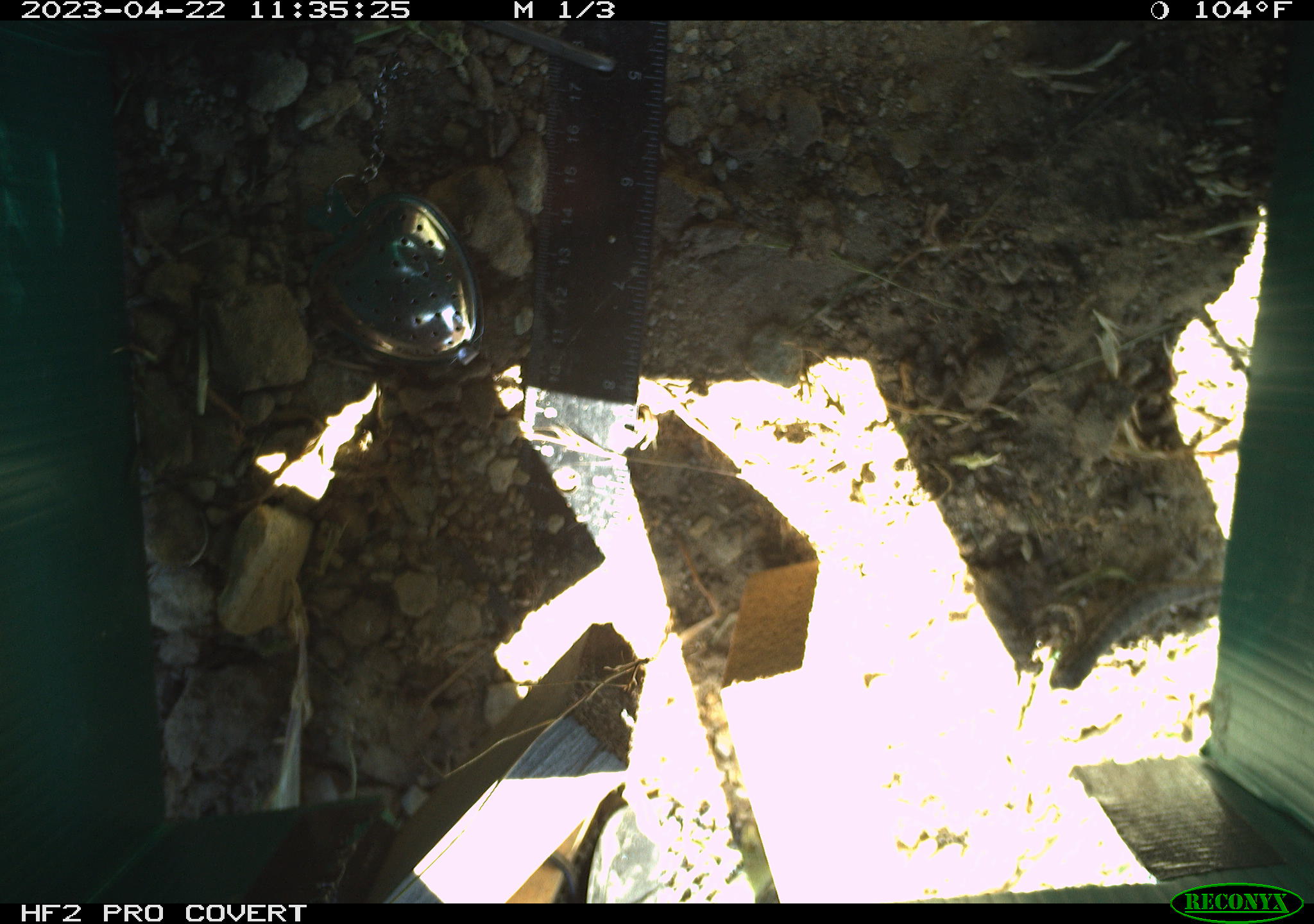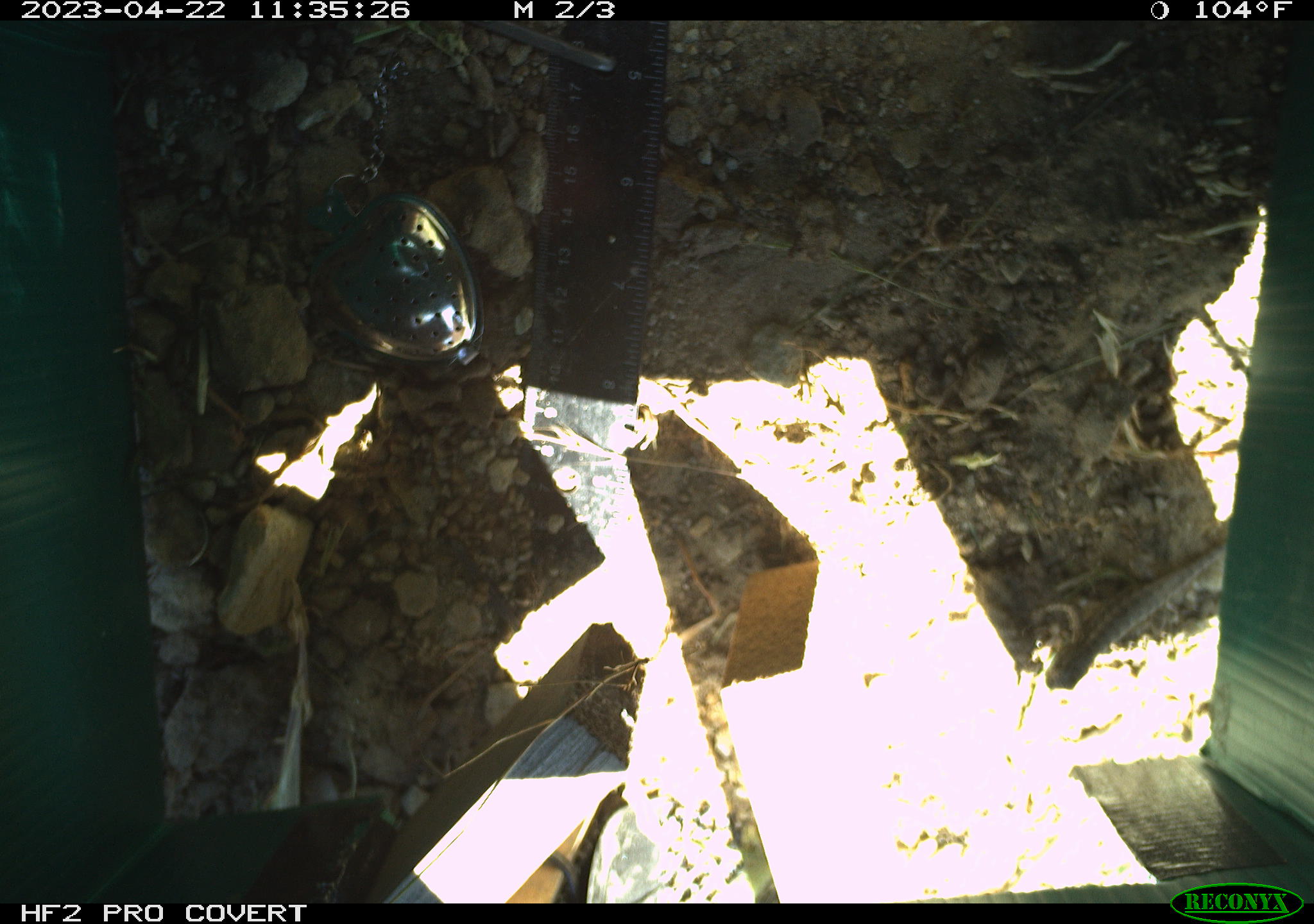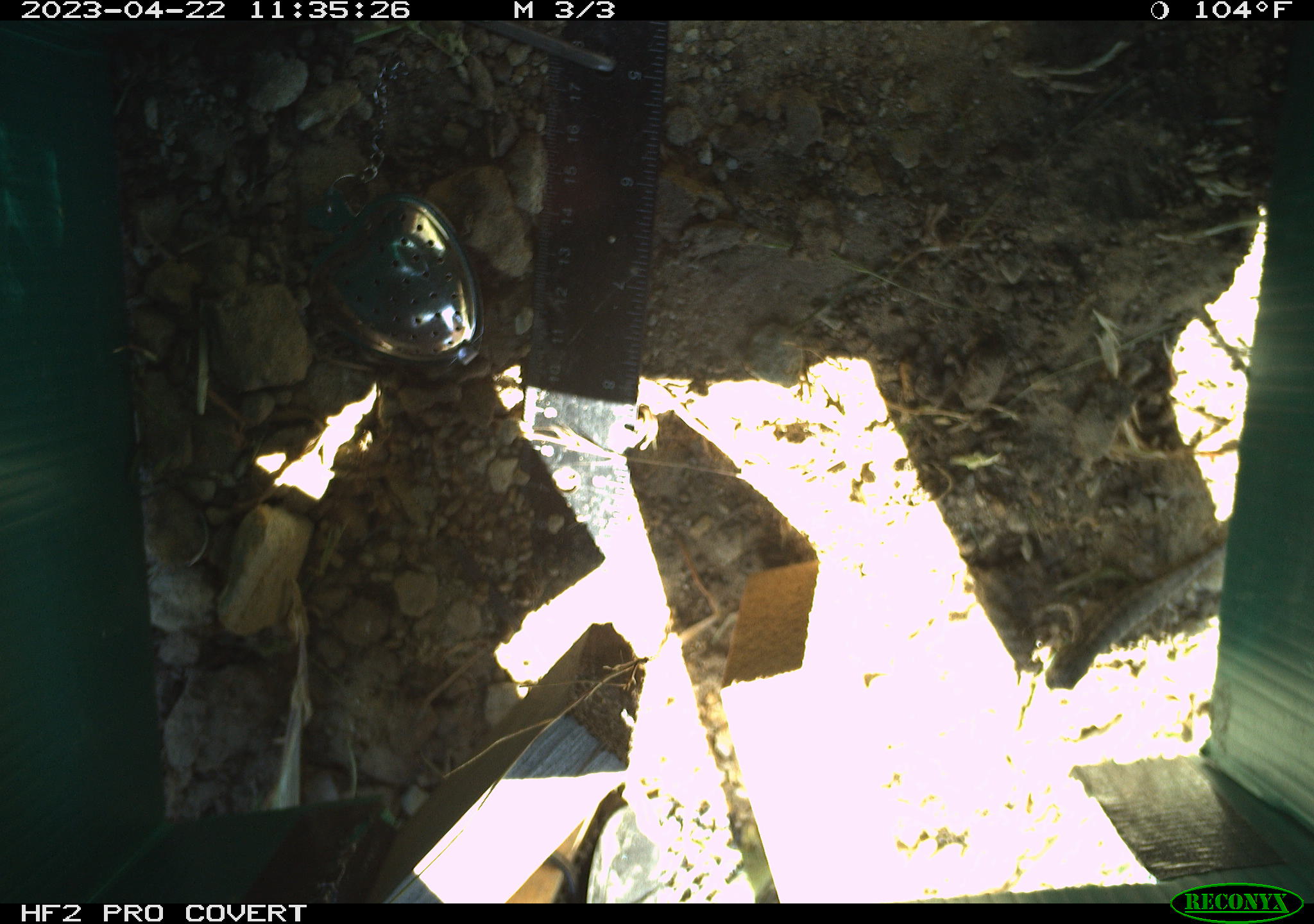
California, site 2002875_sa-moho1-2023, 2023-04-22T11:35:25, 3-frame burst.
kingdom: Animalia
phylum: Chordata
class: Reptilia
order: Squamata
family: Phrynosomatidae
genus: Sceloporus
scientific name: Sceloporus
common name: spiny lizards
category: sceloporus species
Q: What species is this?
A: Sceloporus species (spiny lizards) (Sceloporus).